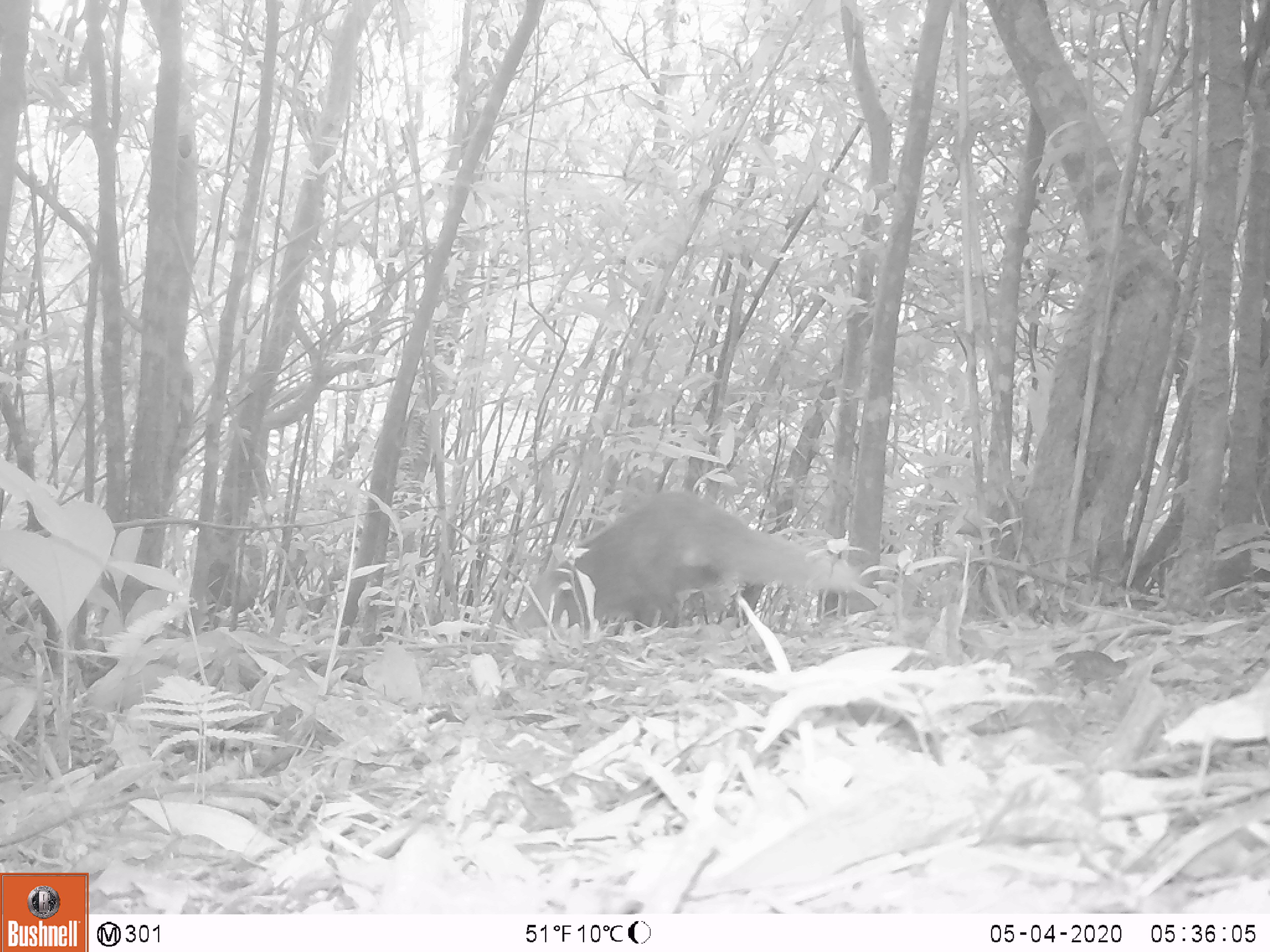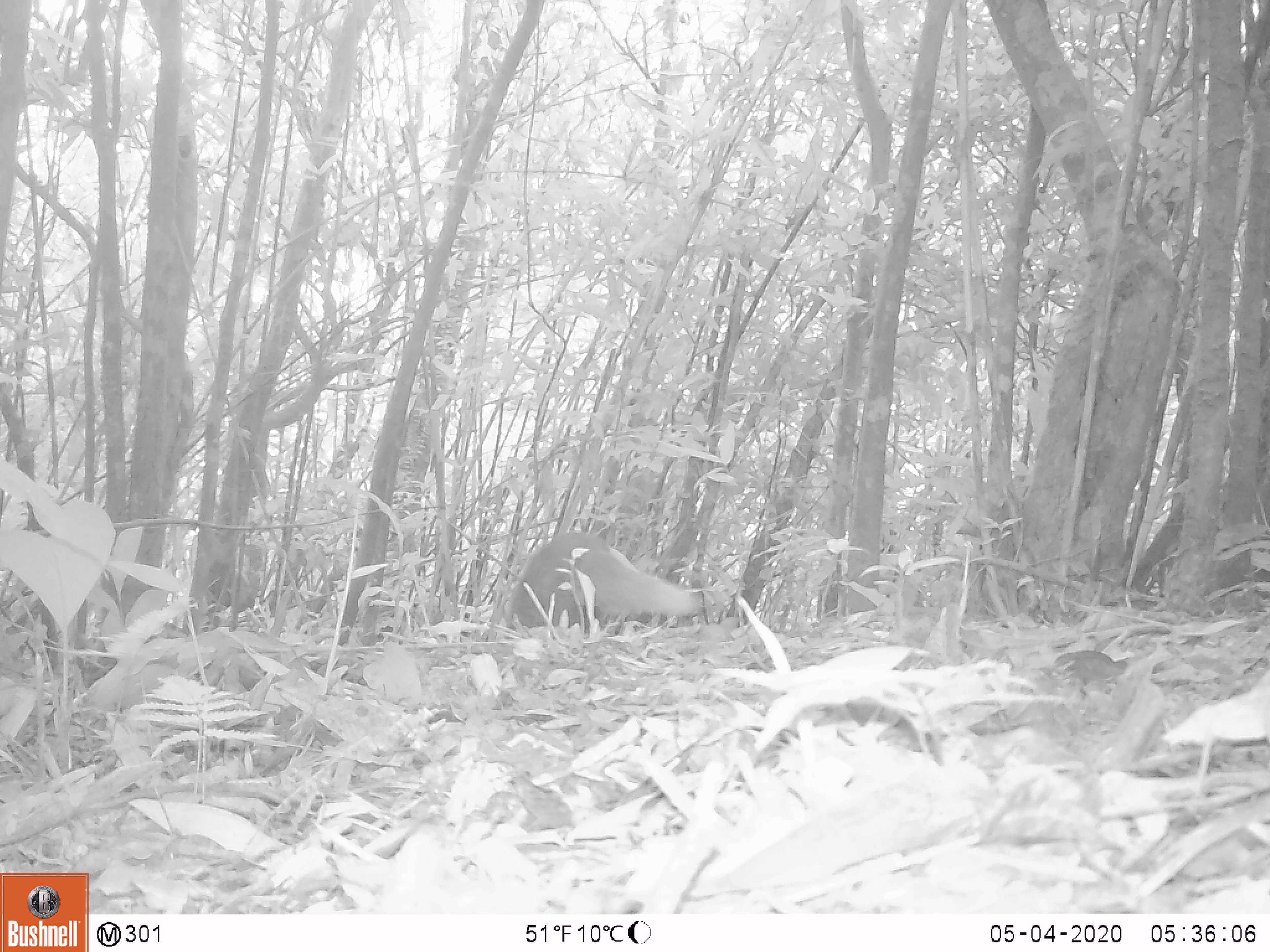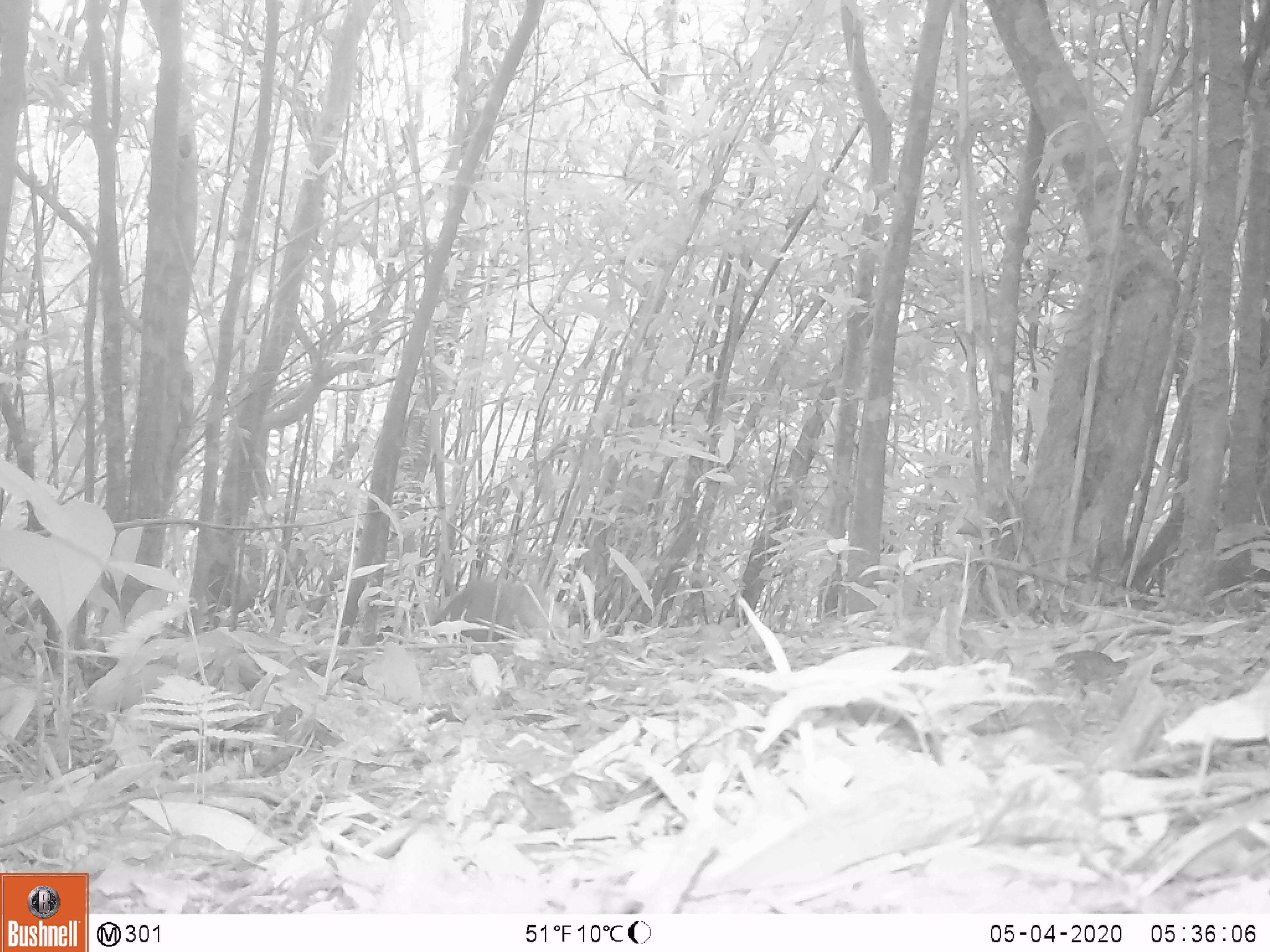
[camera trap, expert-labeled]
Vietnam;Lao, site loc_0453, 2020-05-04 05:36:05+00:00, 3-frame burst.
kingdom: Animalia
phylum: Chordata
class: Mammalia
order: Carnivora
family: Herpestidae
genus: Urva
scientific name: Urva urva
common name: crab-eating mongoose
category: crab eating mongoose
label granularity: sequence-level